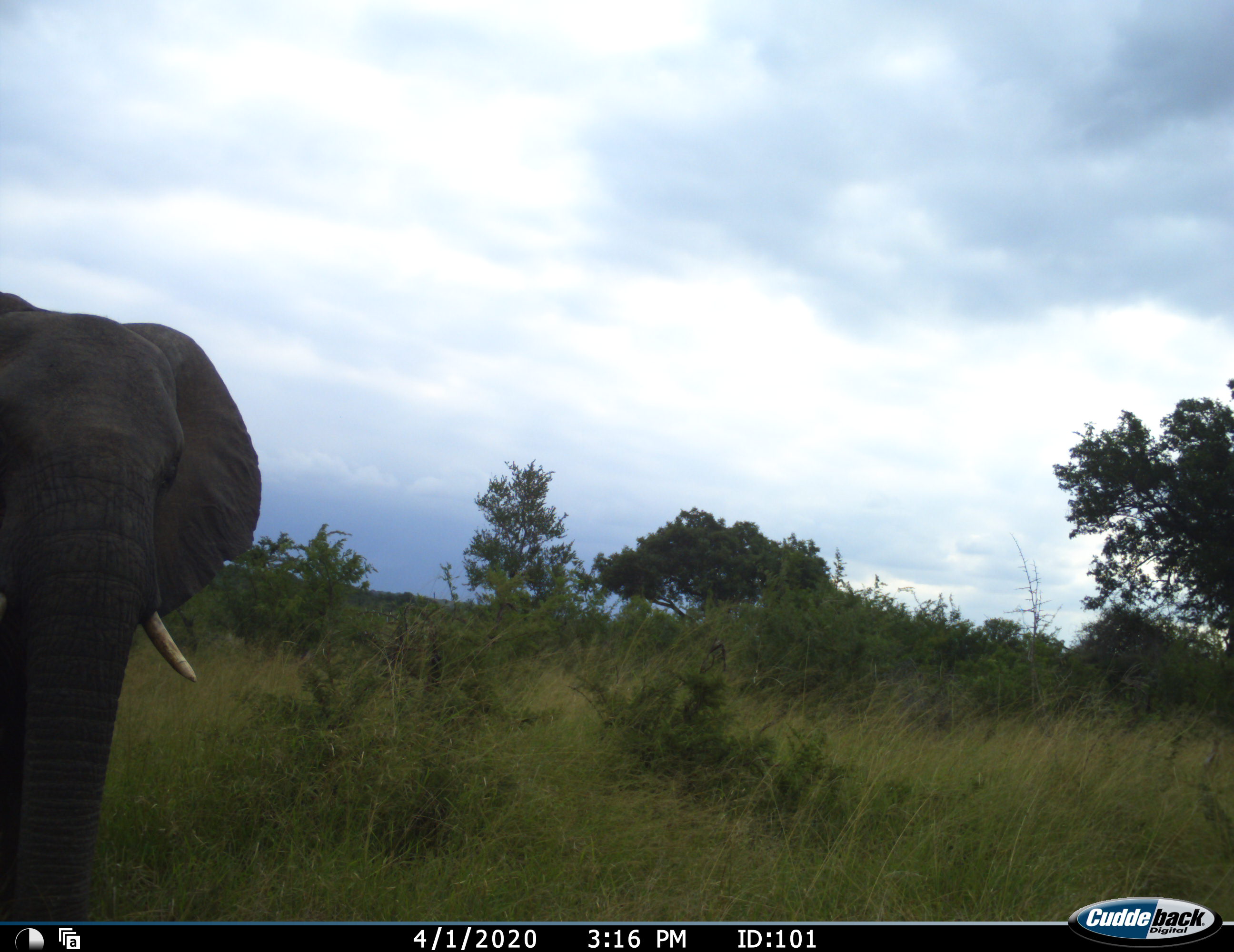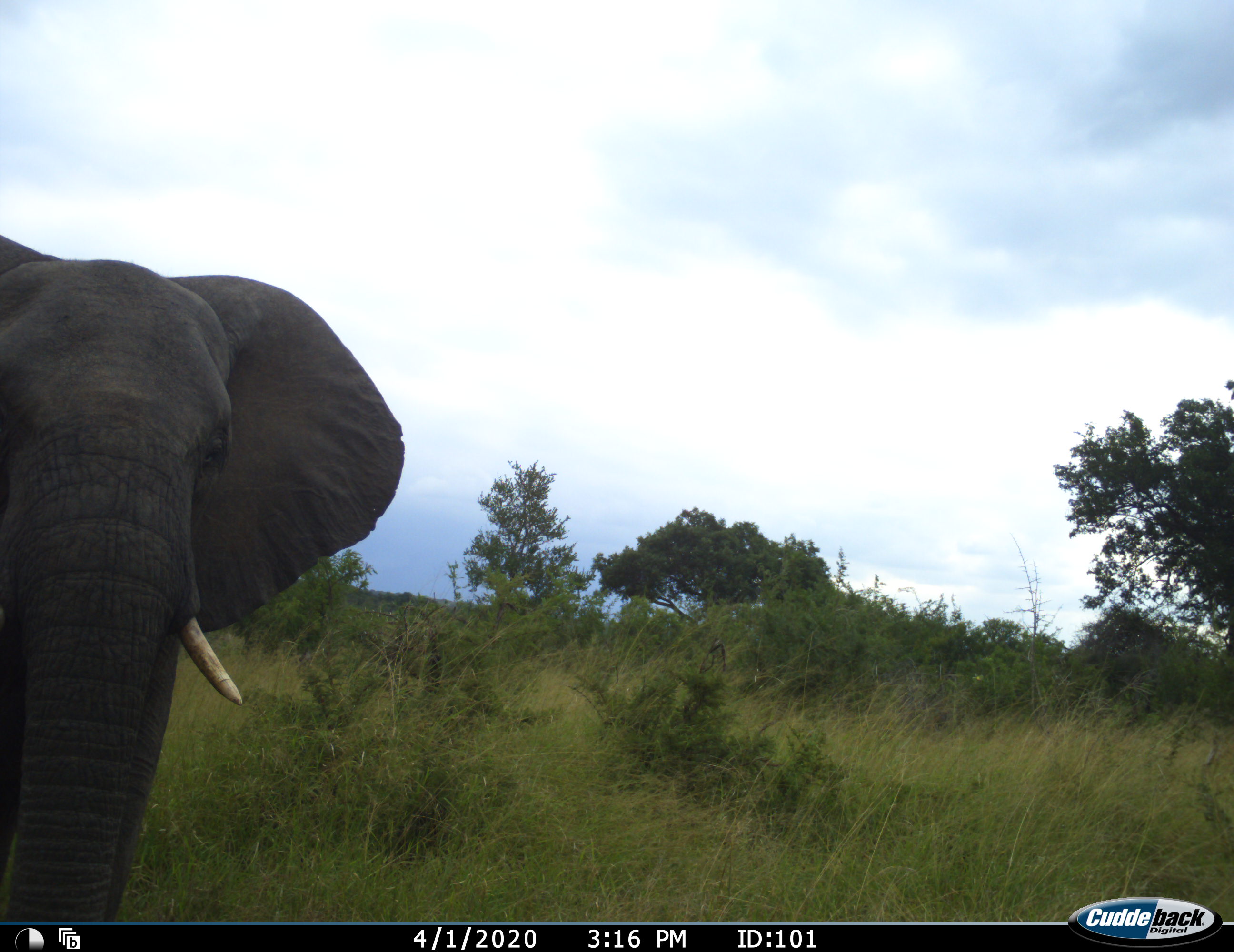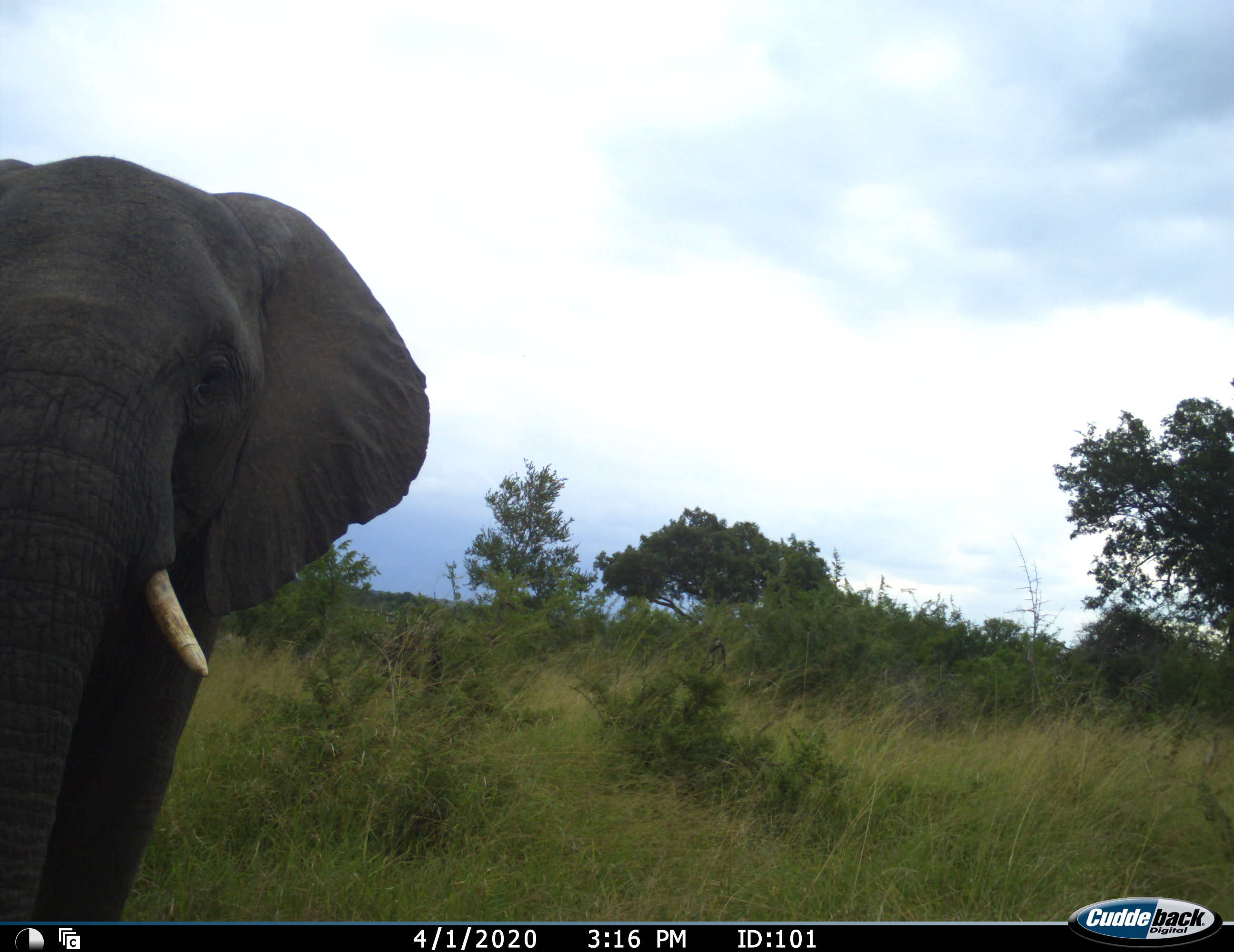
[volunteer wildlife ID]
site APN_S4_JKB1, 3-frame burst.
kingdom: Animalia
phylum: Chordata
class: Mammalia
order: Proboscidea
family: Elephantidae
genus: Loxodonta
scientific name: Loxodonta africana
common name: african bush elephant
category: elephant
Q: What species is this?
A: Elephant (african bush elephant) (Loxodonta africana).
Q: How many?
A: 1.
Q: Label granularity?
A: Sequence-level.